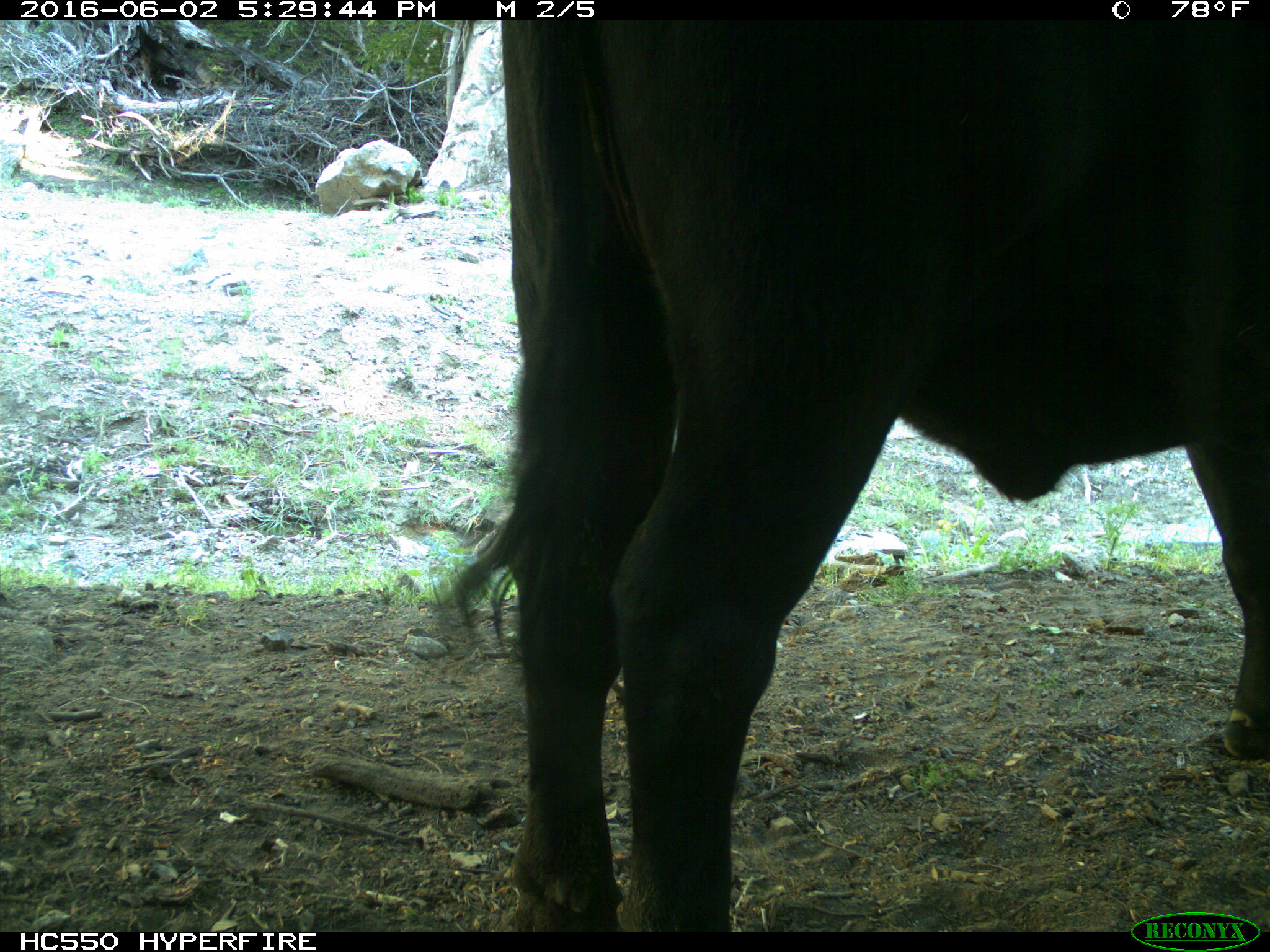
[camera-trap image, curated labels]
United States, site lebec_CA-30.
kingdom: Animalia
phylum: Chordata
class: Mammalia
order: Artiodactyla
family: Bovidae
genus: Bos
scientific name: Bos taurus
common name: domestic cow